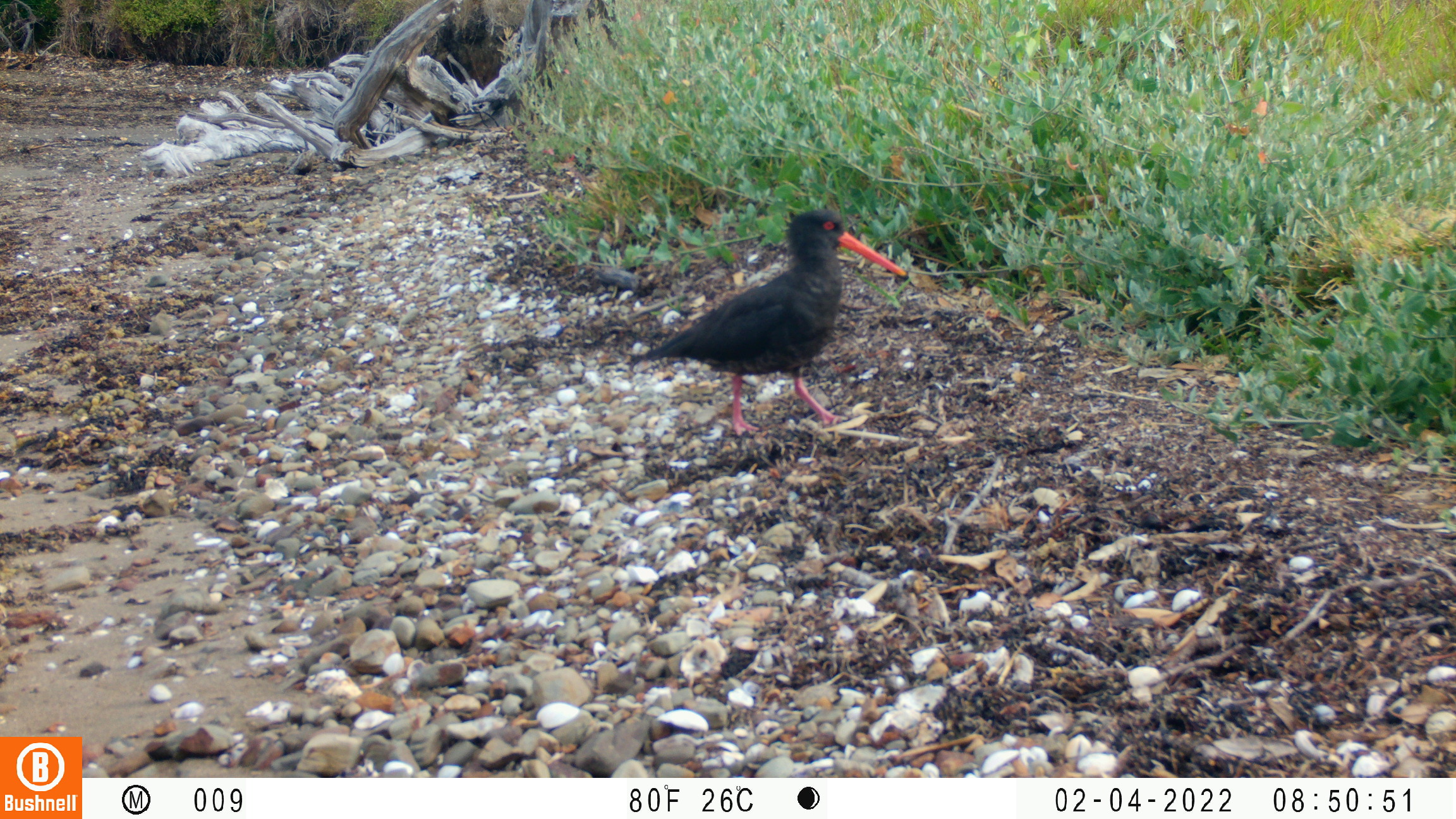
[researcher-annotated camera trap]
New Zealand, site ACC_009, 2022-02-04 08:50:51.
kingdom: Animalia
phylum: Chordata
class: Aves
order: Charadriiformes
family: Haematopodidae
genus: Haematopus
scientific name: Haematopus unicolor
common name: variable oystercatcher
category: oystercatcher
Oystercatcher (variable oystercatcher) (Haematopus unicolor).